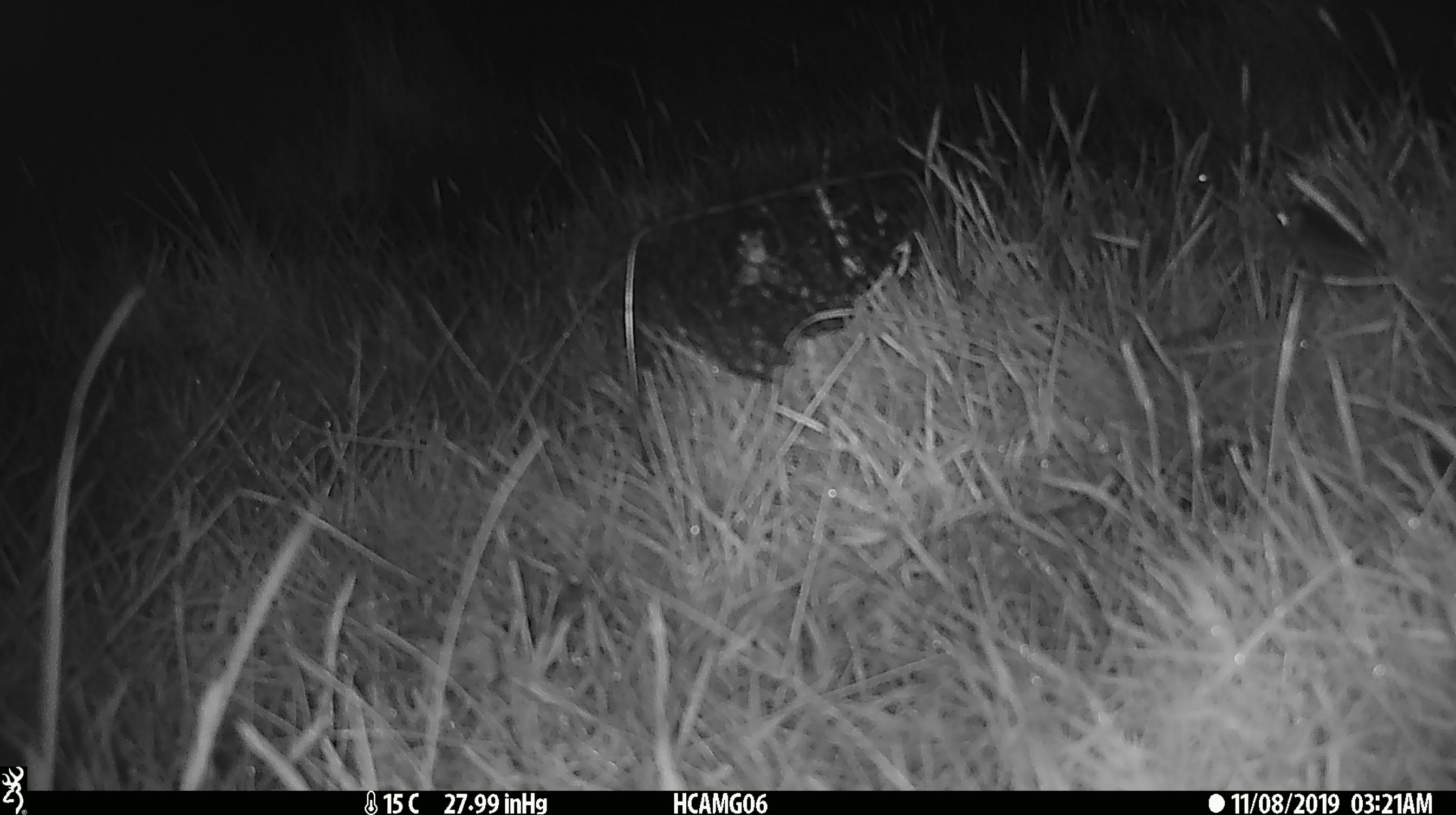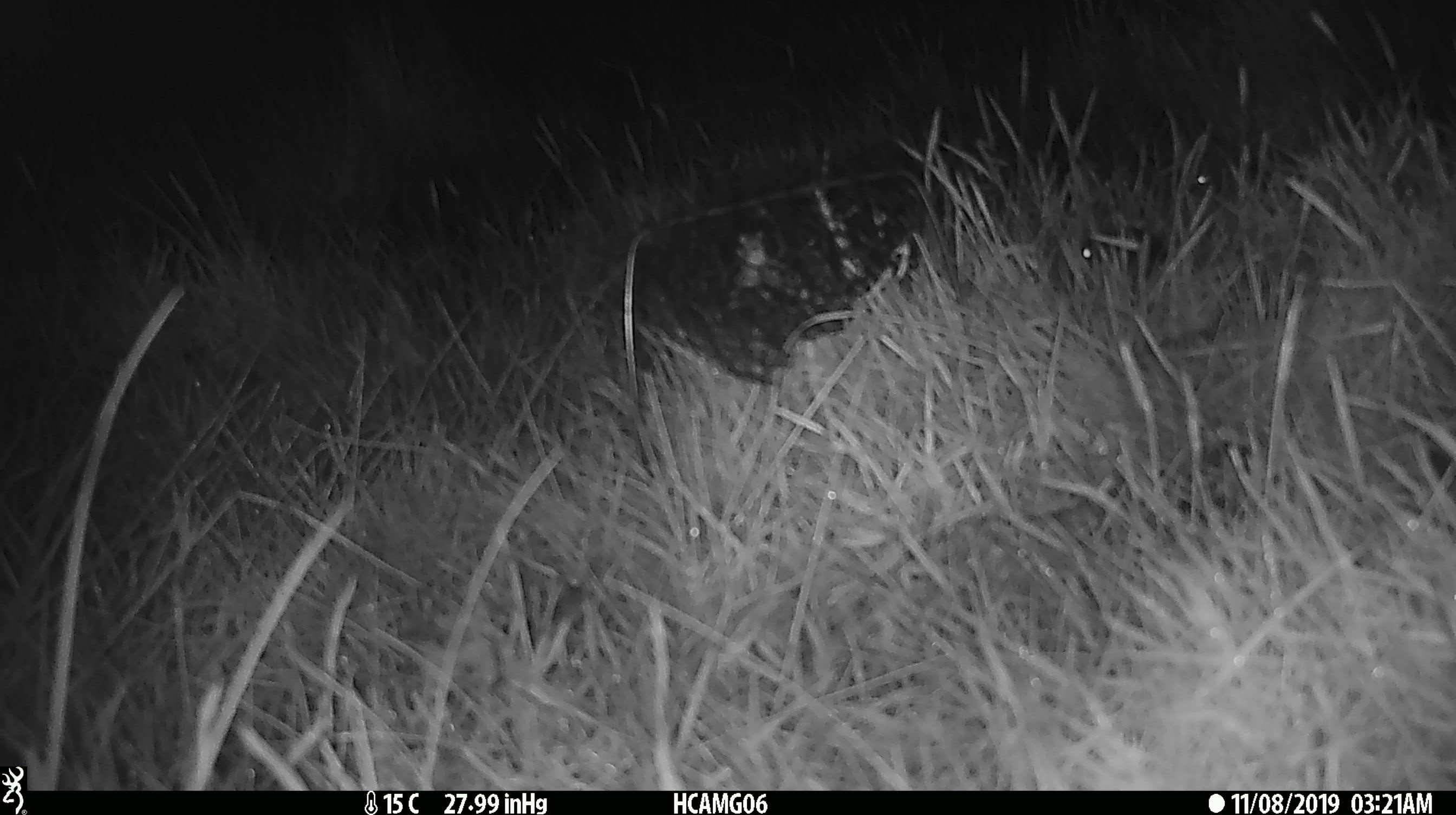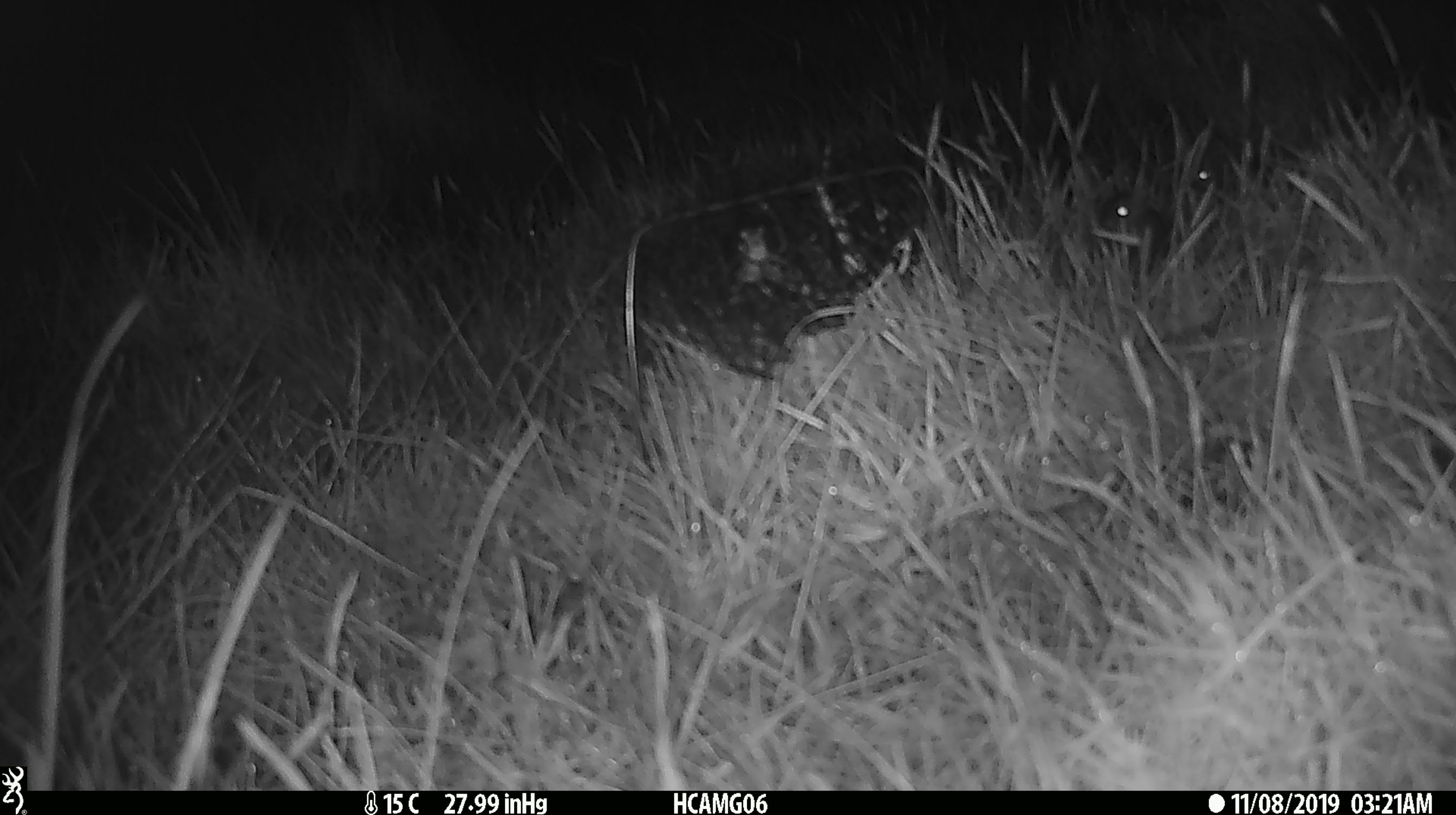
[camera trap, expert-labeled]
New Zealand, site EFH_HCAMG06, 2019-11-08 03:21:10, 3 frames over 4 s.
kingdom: Animalia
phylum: Chordata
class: Mammalia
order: Rodentia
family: Muridae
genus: Mus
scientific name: Mus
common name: mouse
Mouse (Mus).